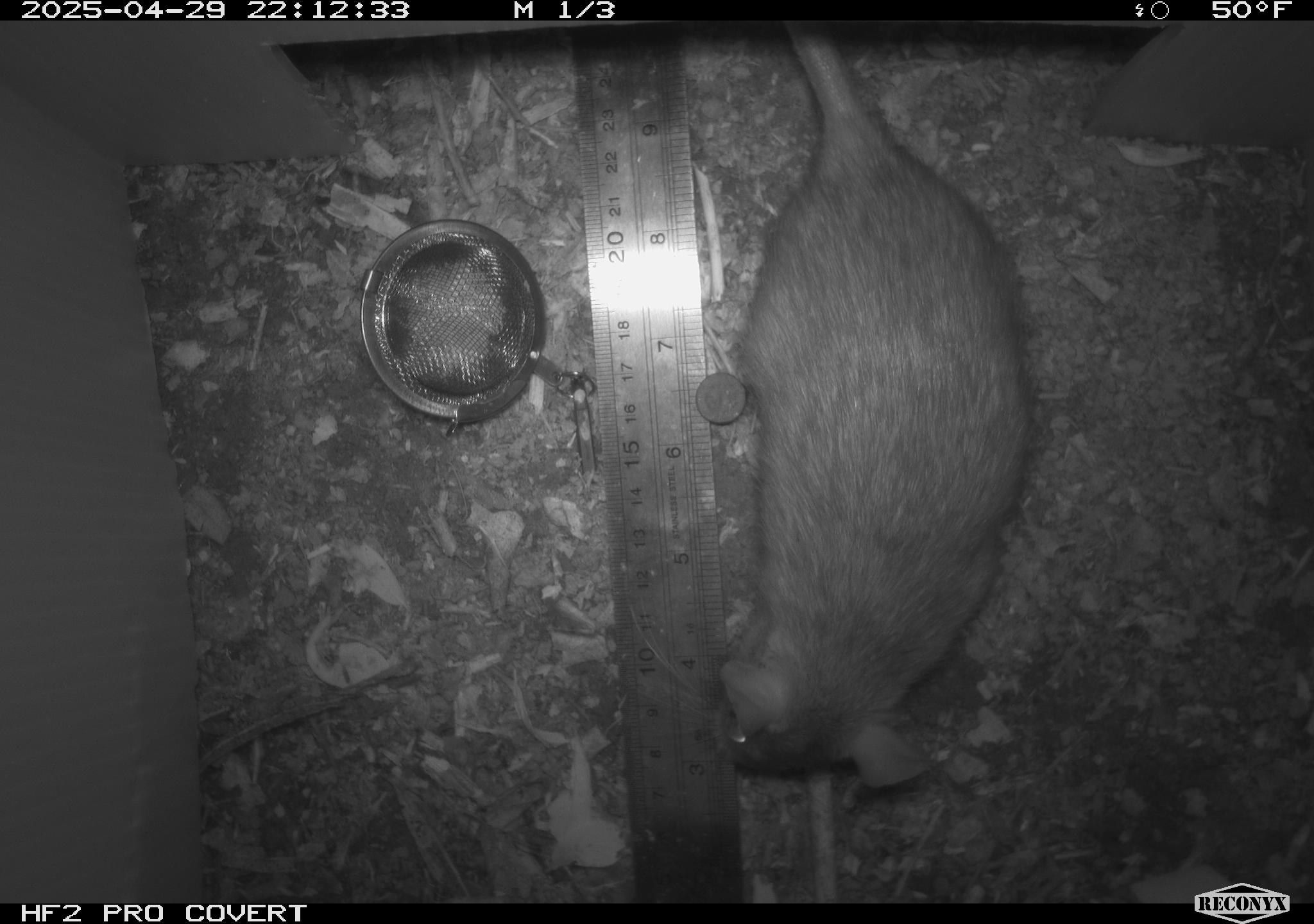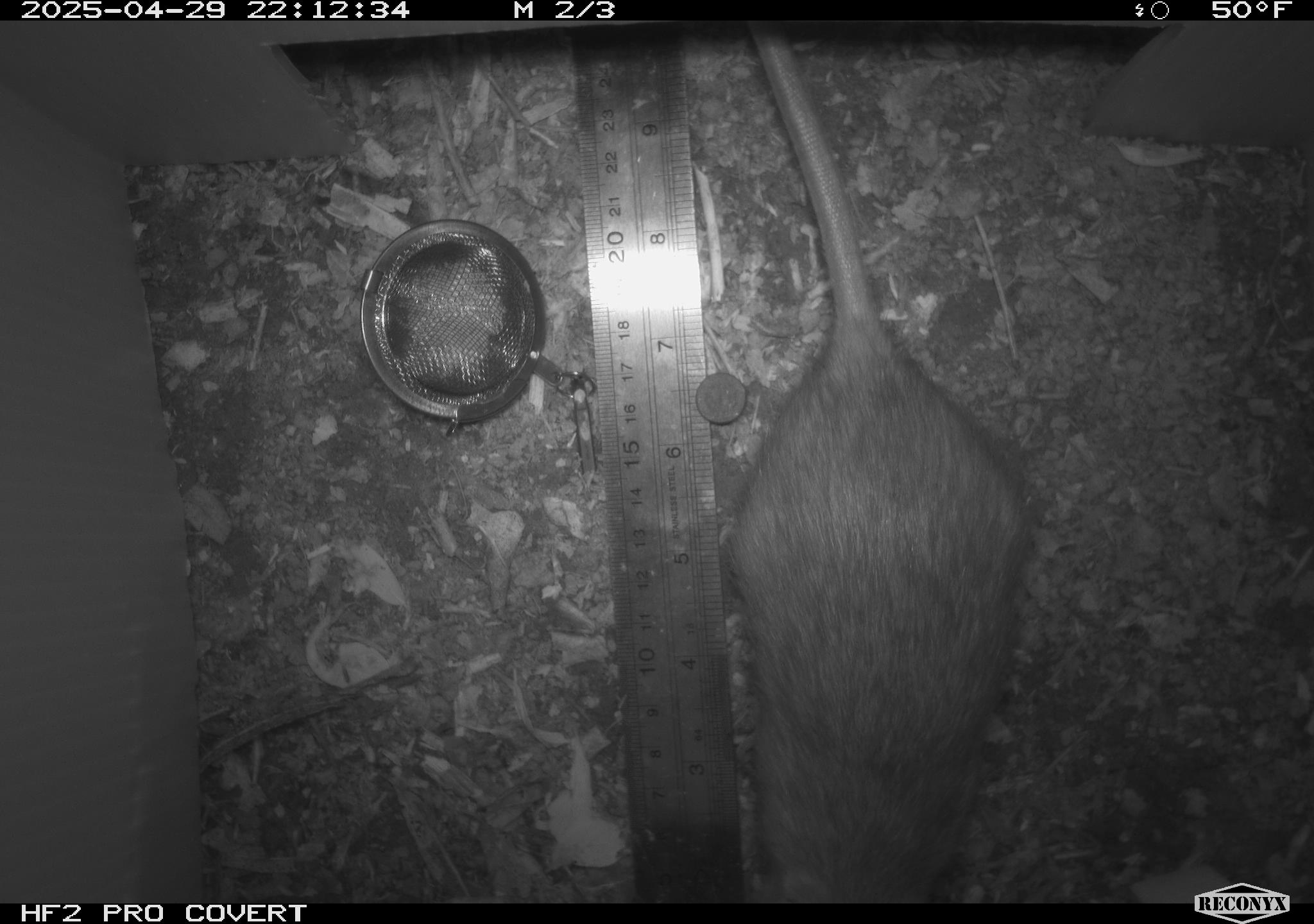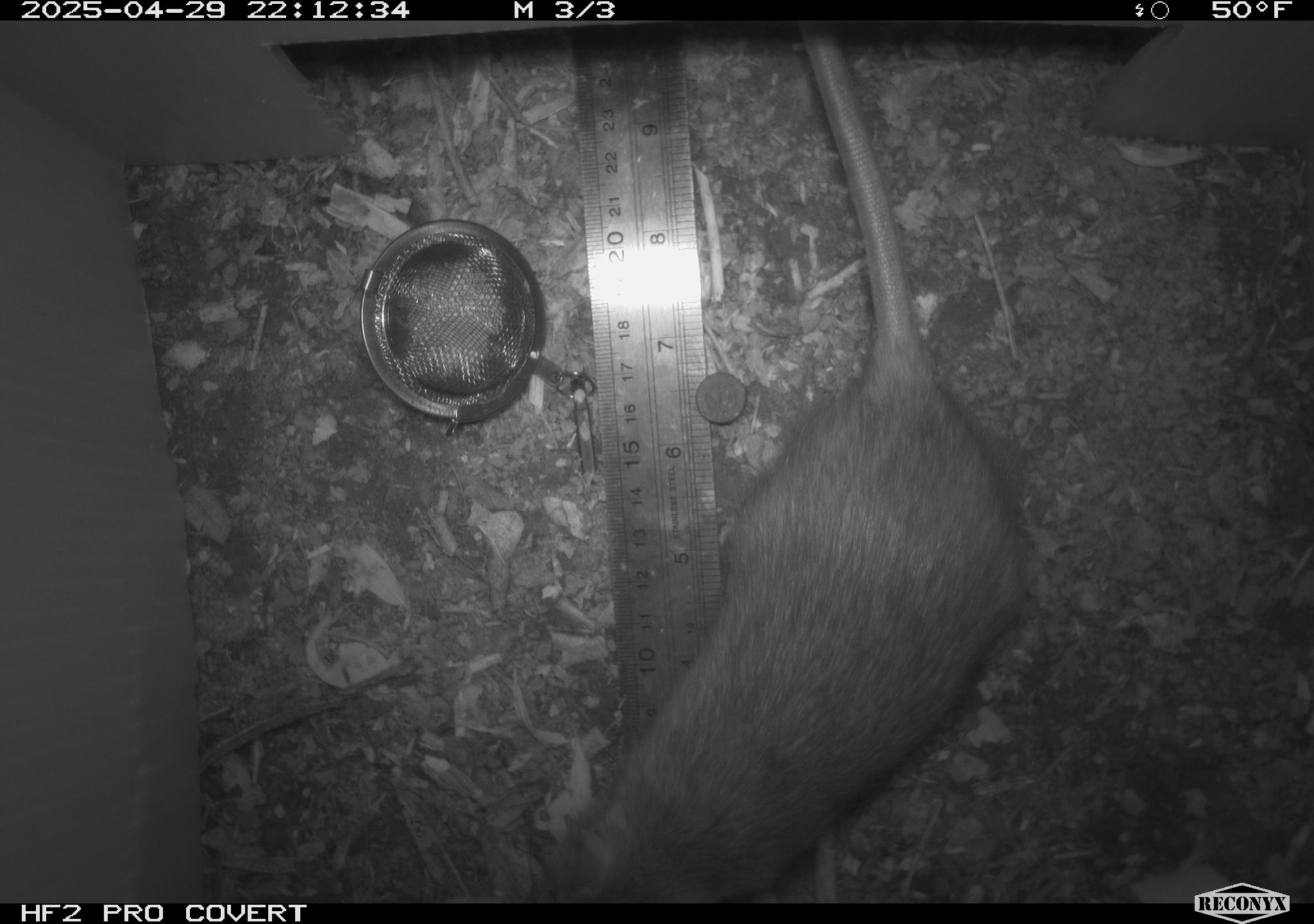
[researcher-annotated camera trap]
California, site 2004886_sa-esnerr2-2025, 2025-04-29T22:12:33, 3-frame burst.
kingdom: Animalia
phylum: Chordata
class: Mammalia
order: Rodentia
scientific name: Rodentia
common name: rodent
Rodent (Rodentia).